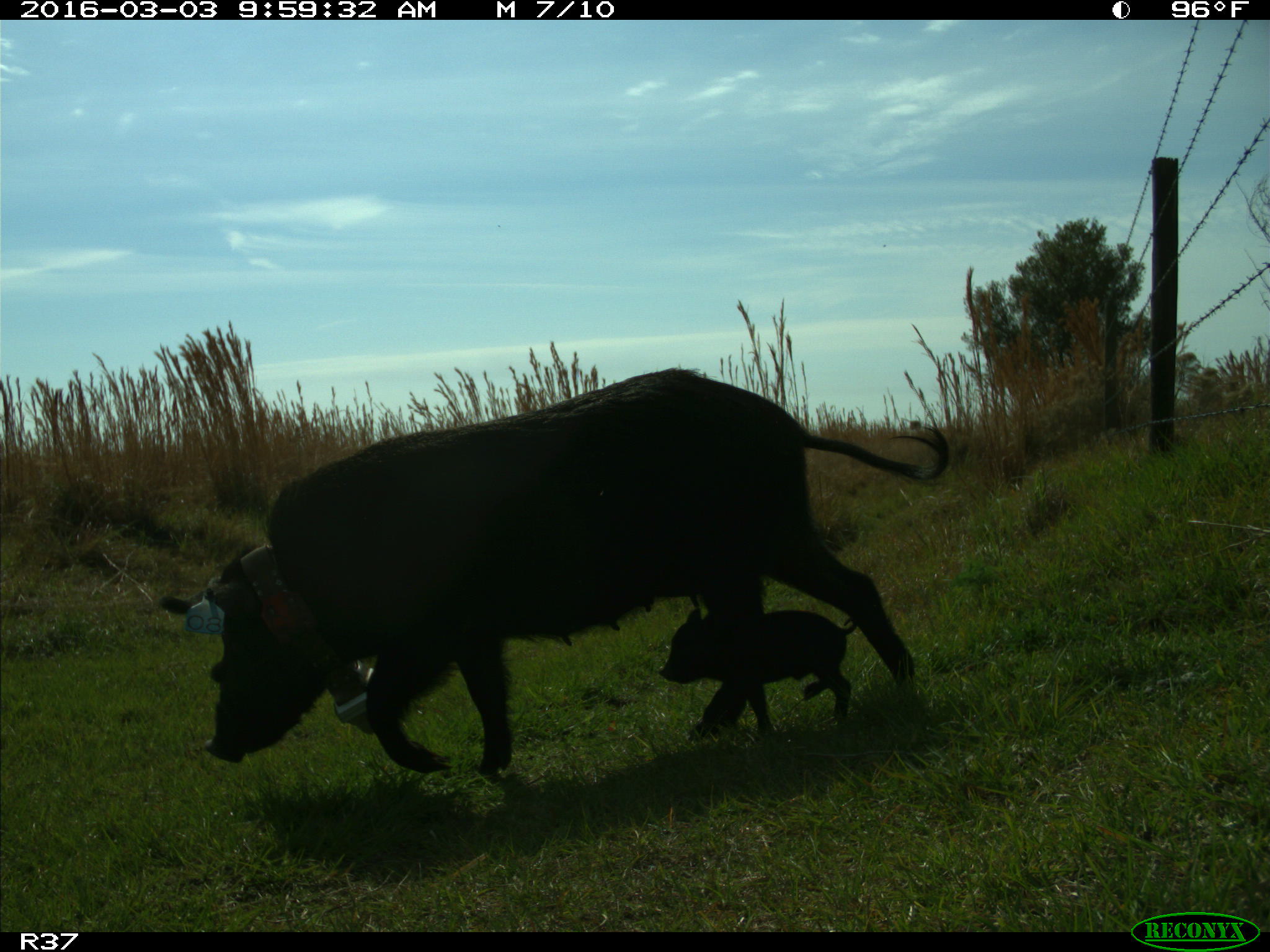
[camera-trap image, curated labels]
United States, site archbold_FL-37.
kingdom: Animalia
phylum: Chordata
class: Mammalia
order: Artiodactyla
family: Suidae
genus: Sus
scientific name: Sus scrofa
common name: wild boar